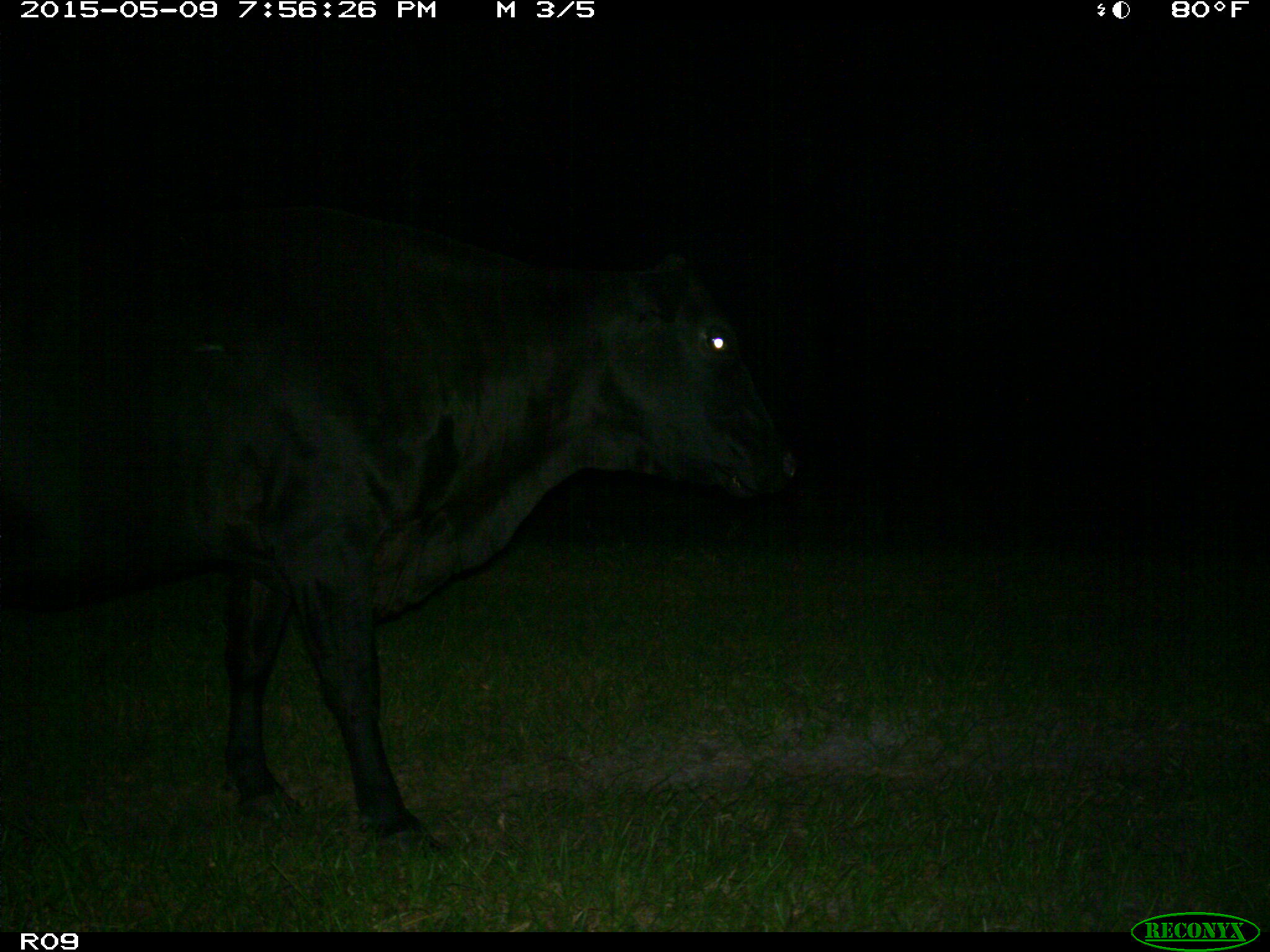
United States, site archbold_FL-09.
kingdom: Animalia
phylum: Chordata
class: Mammalia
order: Artiodactyla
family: Bovidae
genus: Bos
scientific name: Bos taurus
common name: domestic cow